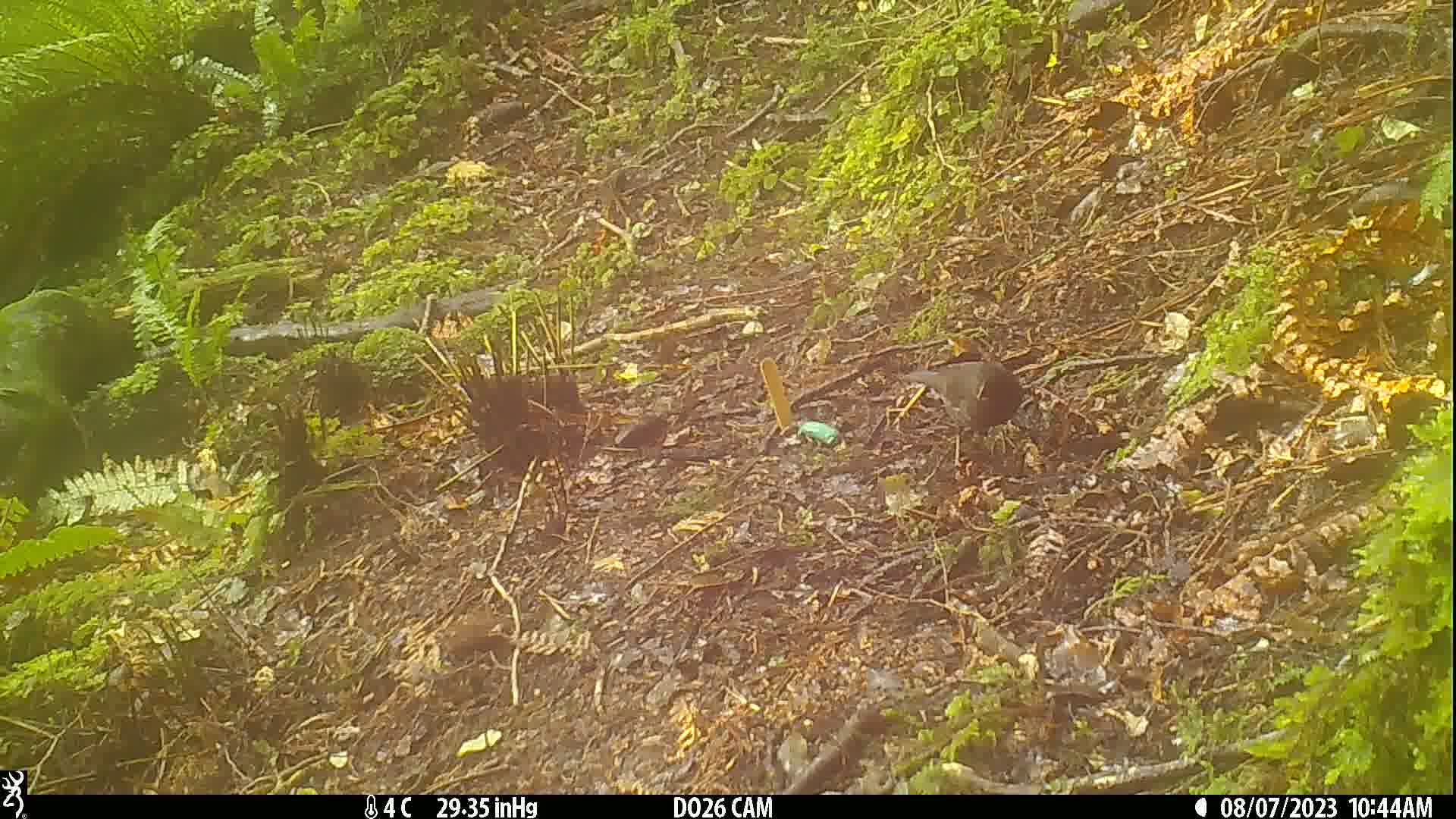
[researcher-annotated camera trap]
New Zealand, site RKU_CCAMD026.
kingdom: Animalia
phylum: Chordata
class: Aves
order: Passeriformes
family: Turdidae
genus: Turdus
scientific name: Turdus merula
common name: eurasian blackbird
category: blackbird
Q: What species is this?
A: Blackbird (eurasian blackbird) (Turdus merula).